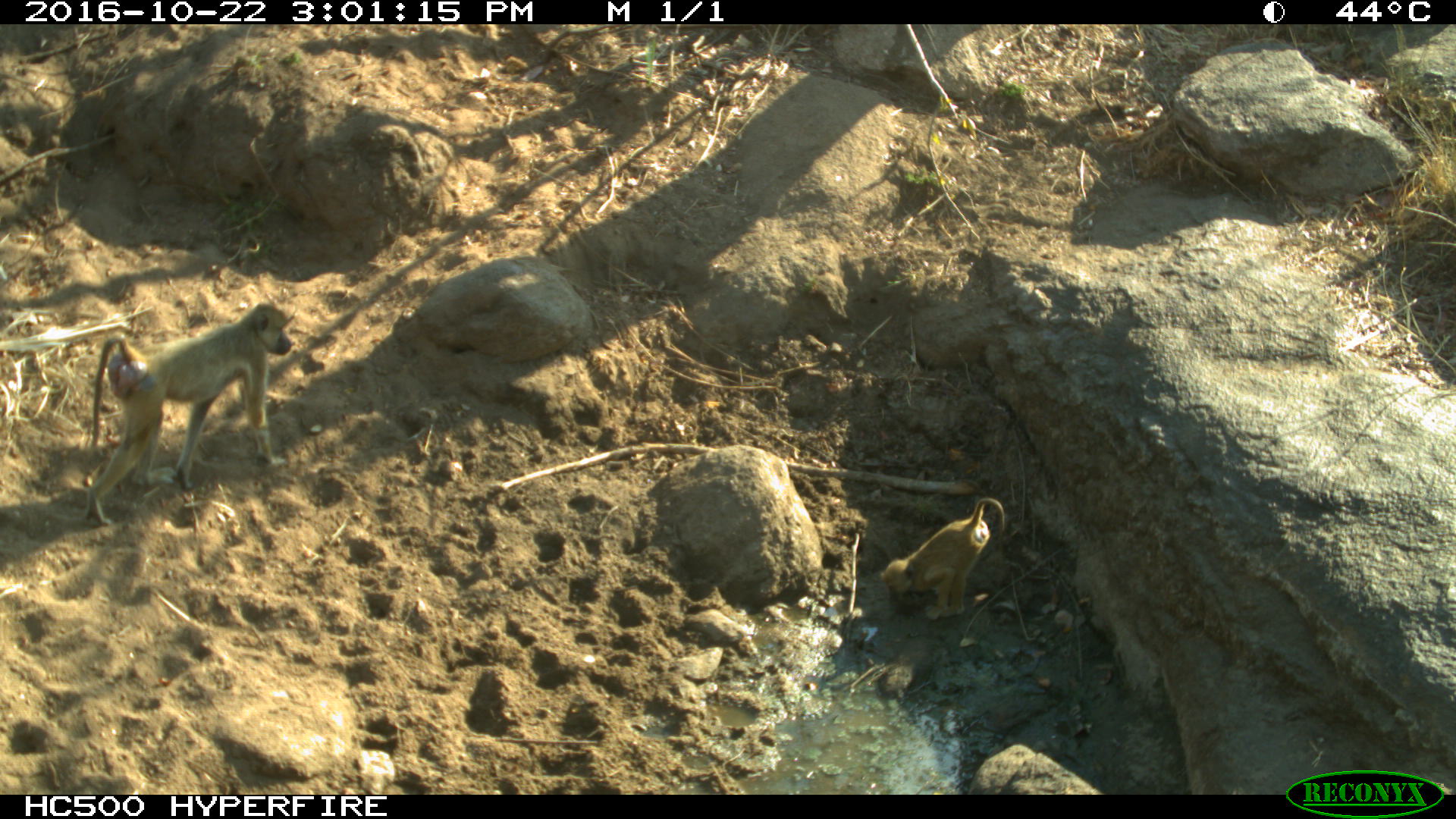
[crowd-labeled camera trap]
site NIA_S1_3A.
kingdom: Animalia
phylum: Chordata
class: Mammalia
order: Primates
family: Cercopithecidae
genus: Papio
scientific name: Papio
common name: baboon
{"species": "baboon (Papio)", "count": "2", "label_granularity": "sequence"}